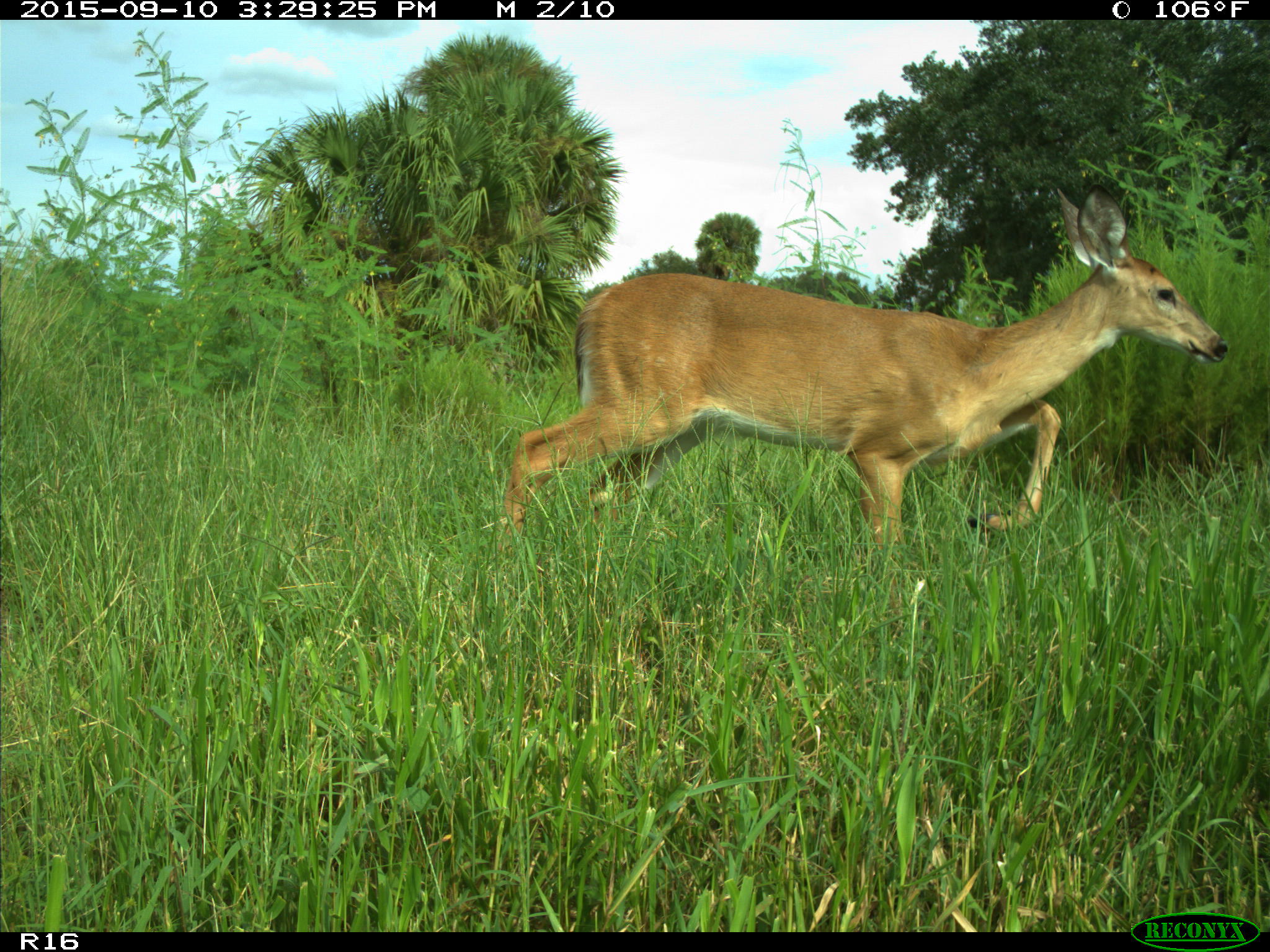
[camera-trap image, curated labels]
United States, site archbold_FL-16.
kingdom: Animalia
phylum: Chordata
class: Mammalia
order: Artiodactyla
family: Cervidae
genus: Odocoileus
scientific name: Odocoileus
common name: deer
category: unidentified deer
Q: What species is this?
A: Unidentified deer (deer) (Odocoileus).